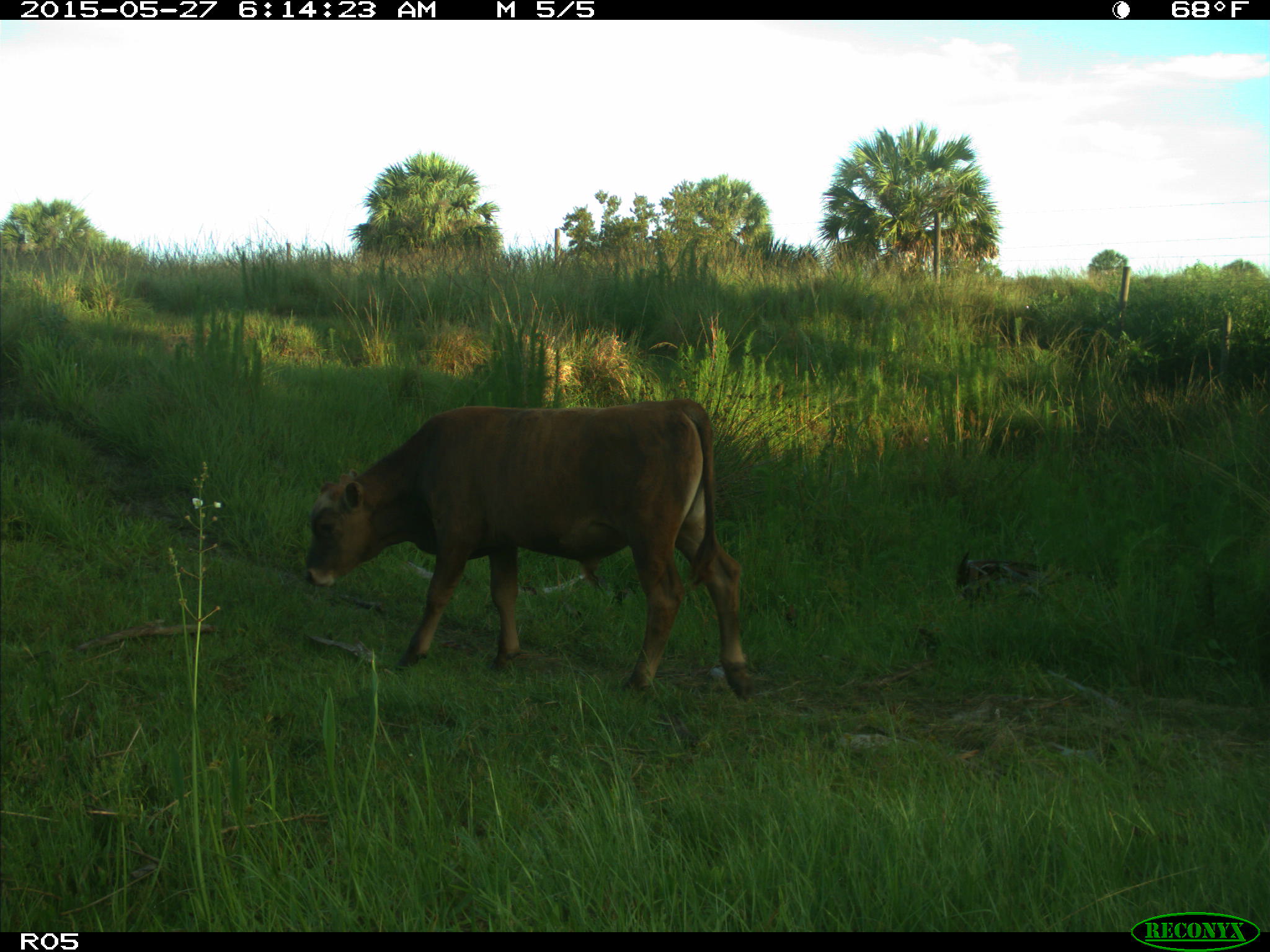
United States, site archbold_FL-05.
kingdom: Animalia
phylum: Chordata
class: Mammalia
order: Artiodactyla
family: Bovidae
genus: Bos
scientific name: Bos taurus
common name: domestic cow